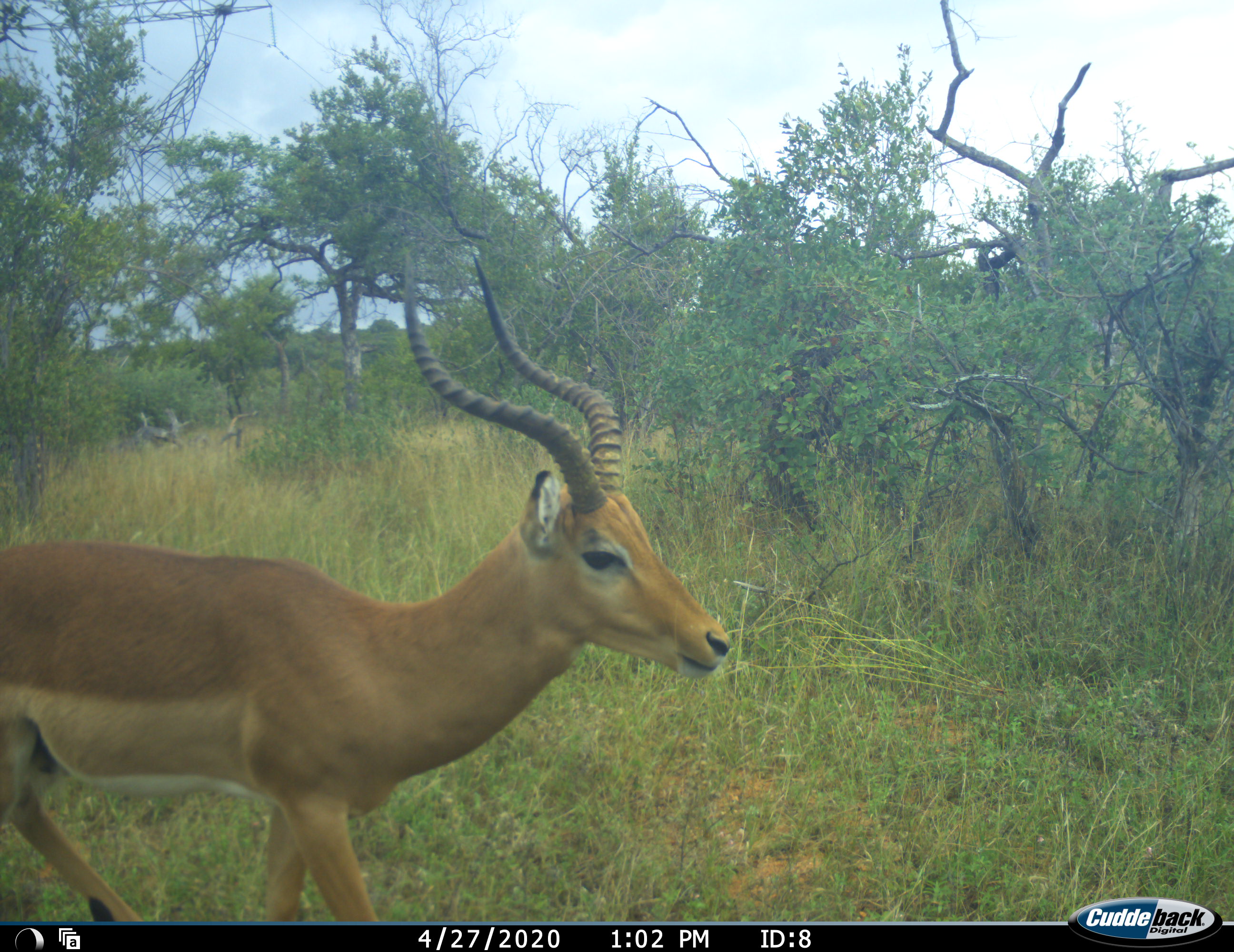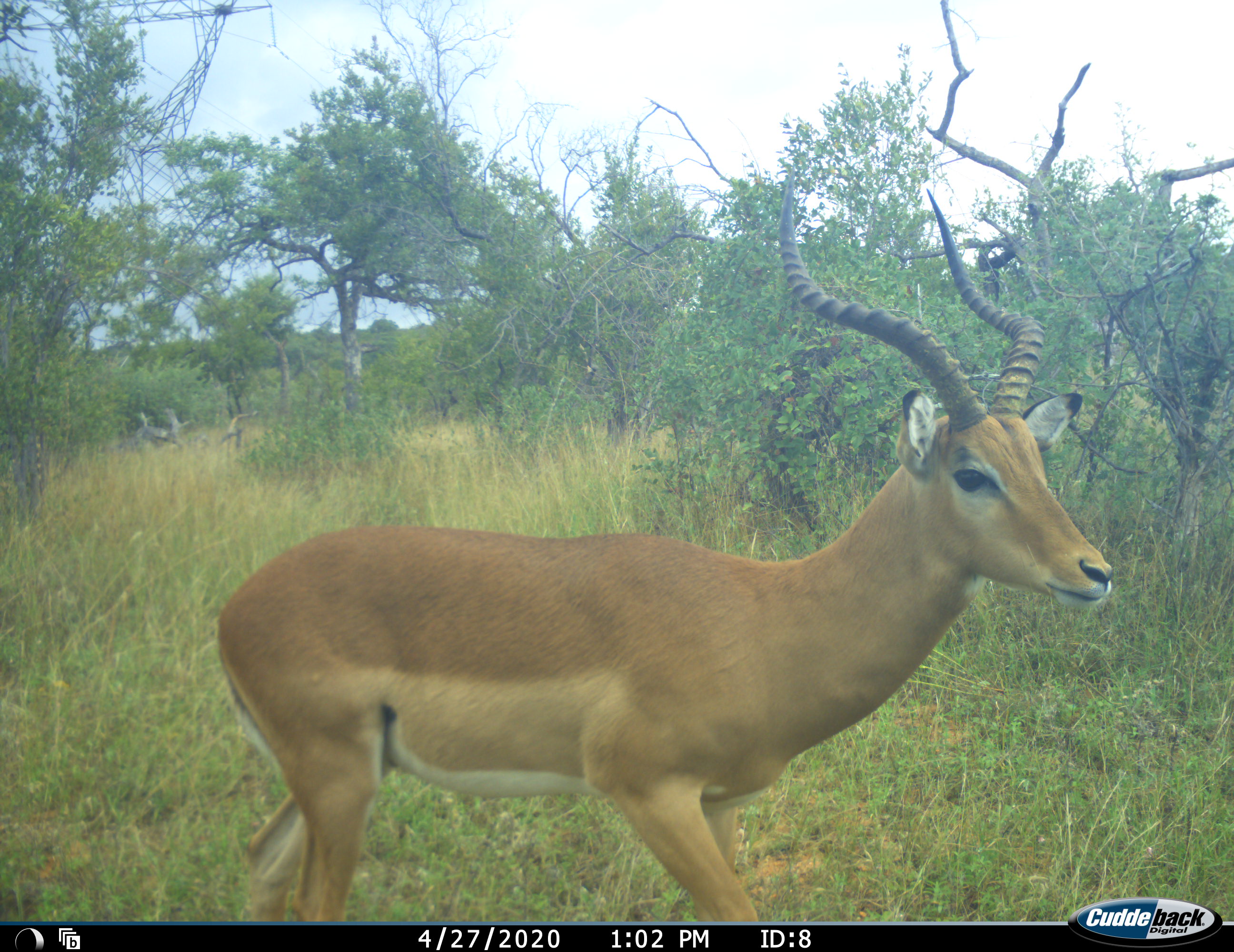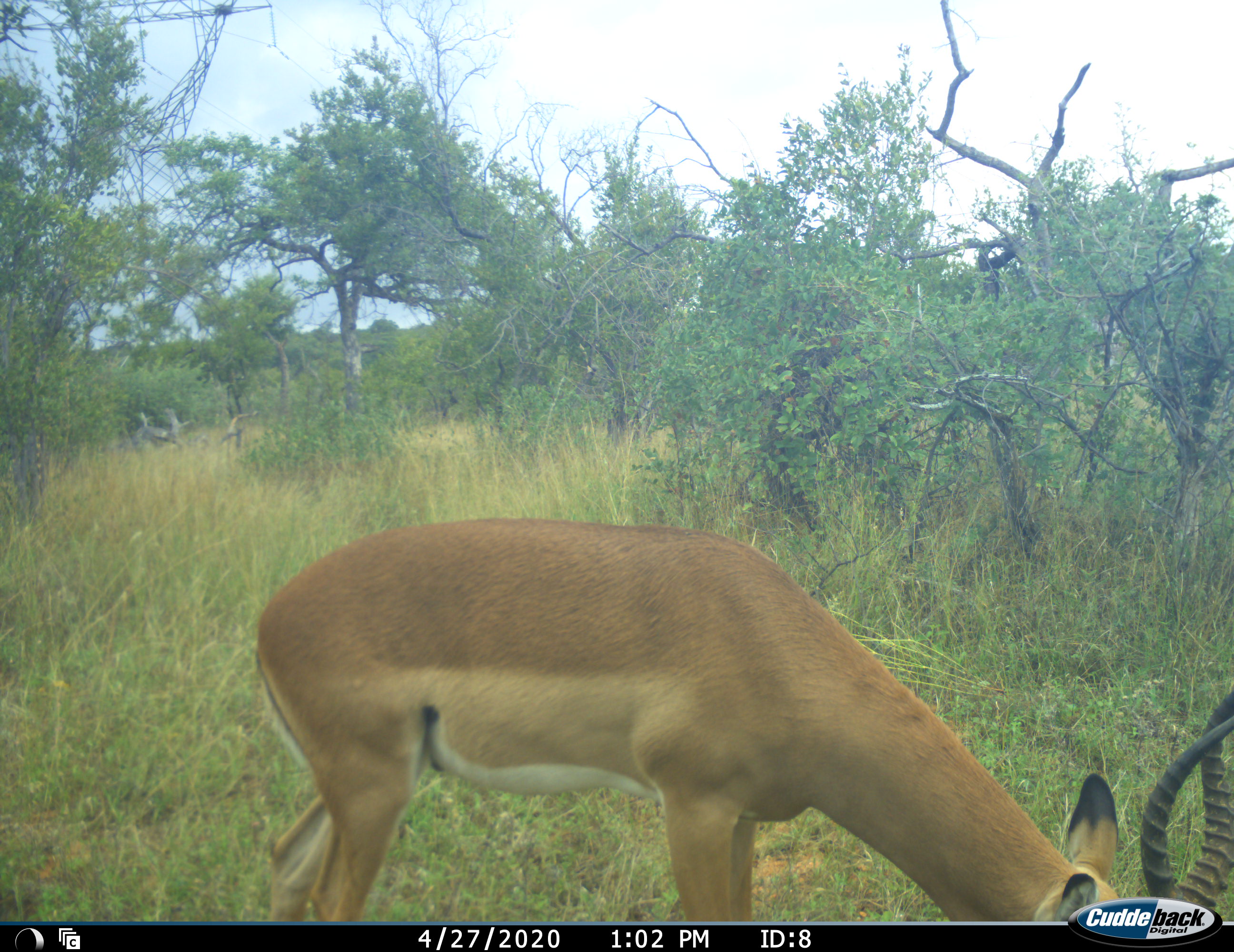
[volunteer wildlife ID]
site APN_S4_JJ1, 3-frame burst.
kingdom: Animalia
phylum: Chordata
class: Mammalia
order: Artiodactyla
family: Bovidae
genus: Aepyceros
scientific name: Aepyceros melampus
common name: impala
Impala (Aepyceros melampus), count 1. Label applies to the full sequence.